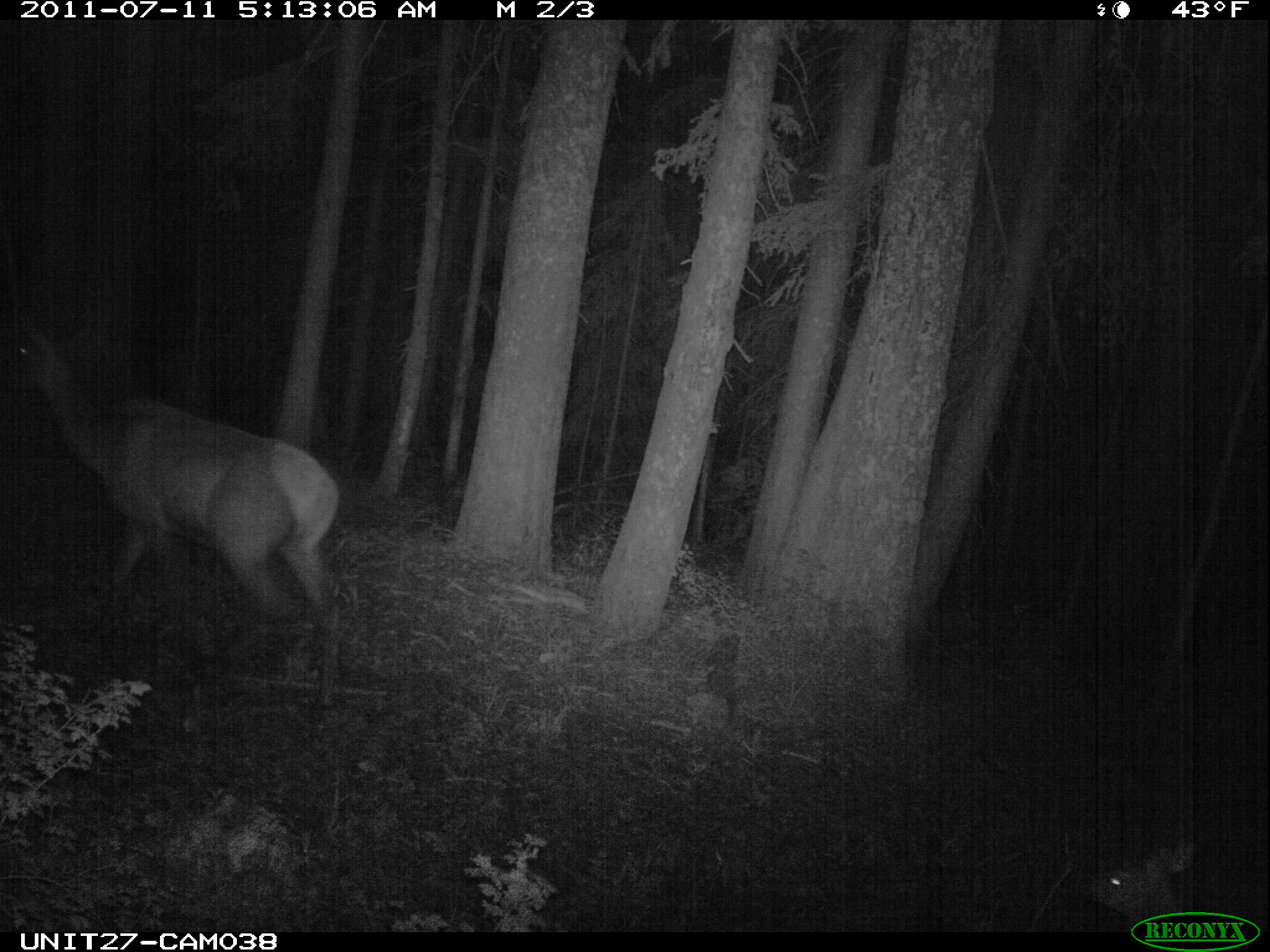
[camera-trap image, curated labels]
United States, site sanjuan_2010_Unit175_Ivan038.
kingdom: Animalia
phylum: Chordata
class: Mammalia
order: Artiodactyla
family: Cervidae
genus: Cervus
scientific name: Cervus elaphus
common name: red deer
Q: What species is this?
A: Cervus elaphus (red deer).